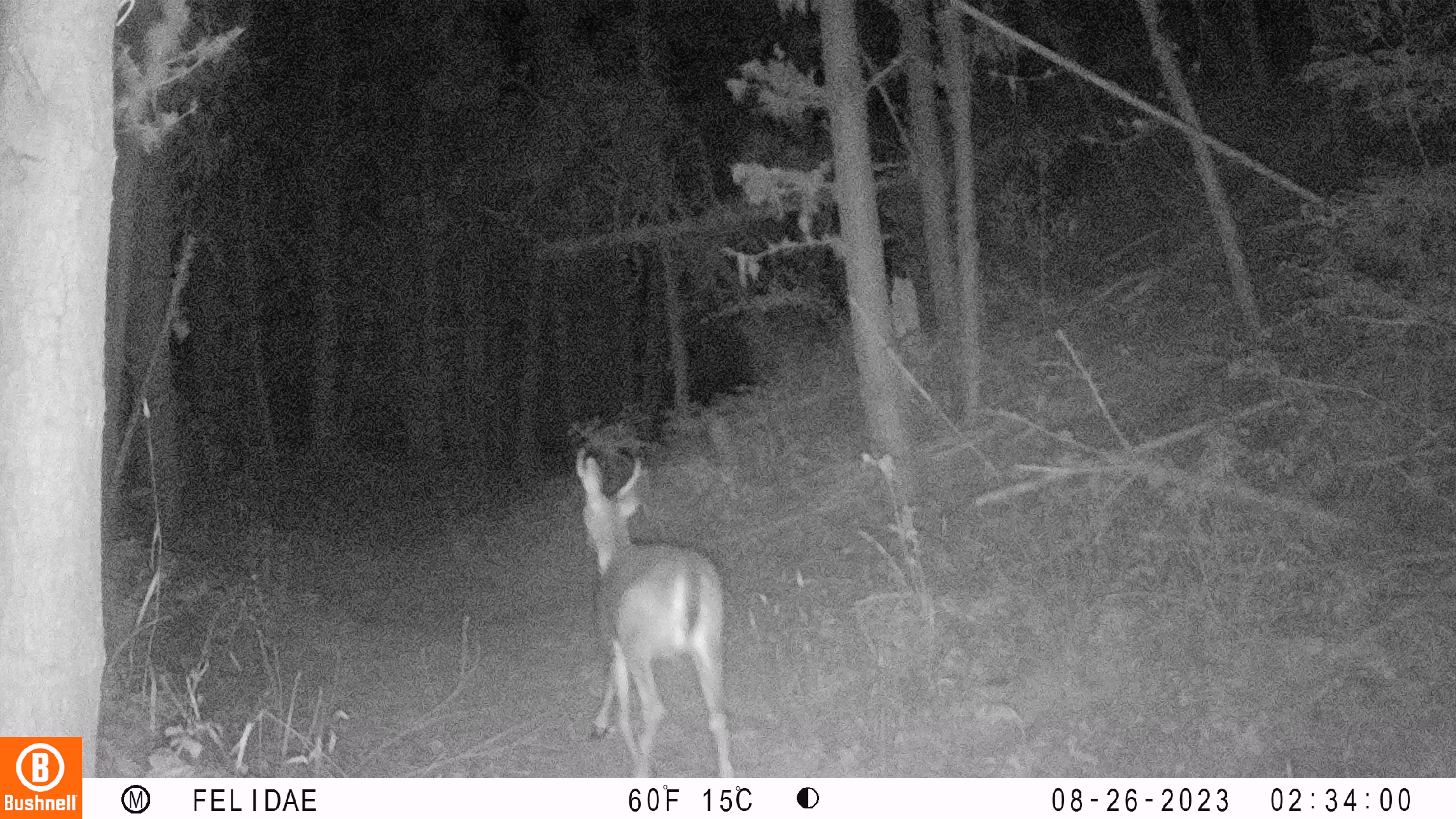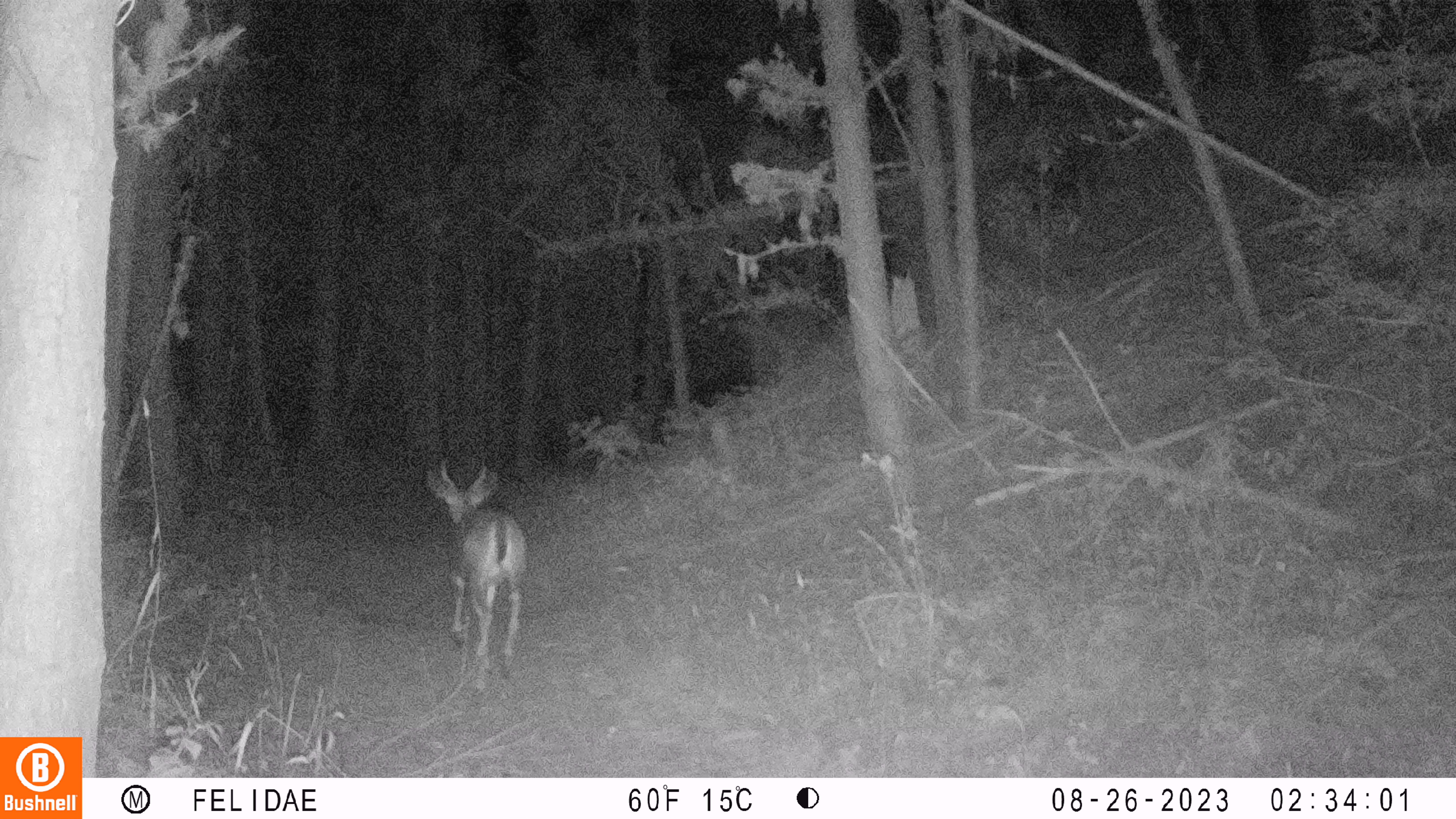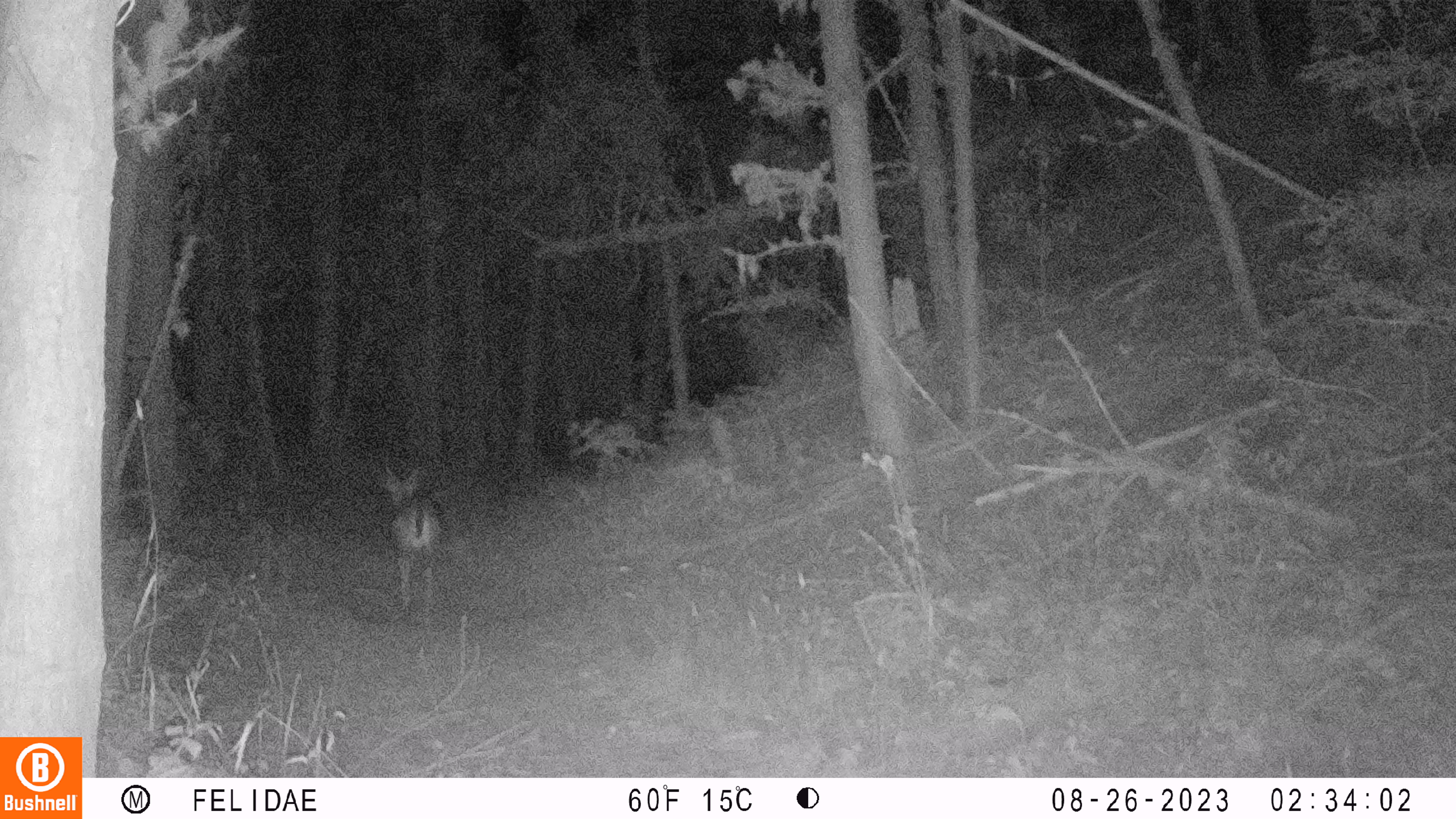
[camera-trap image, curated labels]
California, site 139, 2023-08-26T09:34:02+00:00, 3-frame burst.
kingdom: Animalia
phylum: Chordata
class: Mammalia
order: Artiodactyla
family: Cervidae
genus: Odocoileus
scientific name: Odocoileus hemionus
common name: mule deer